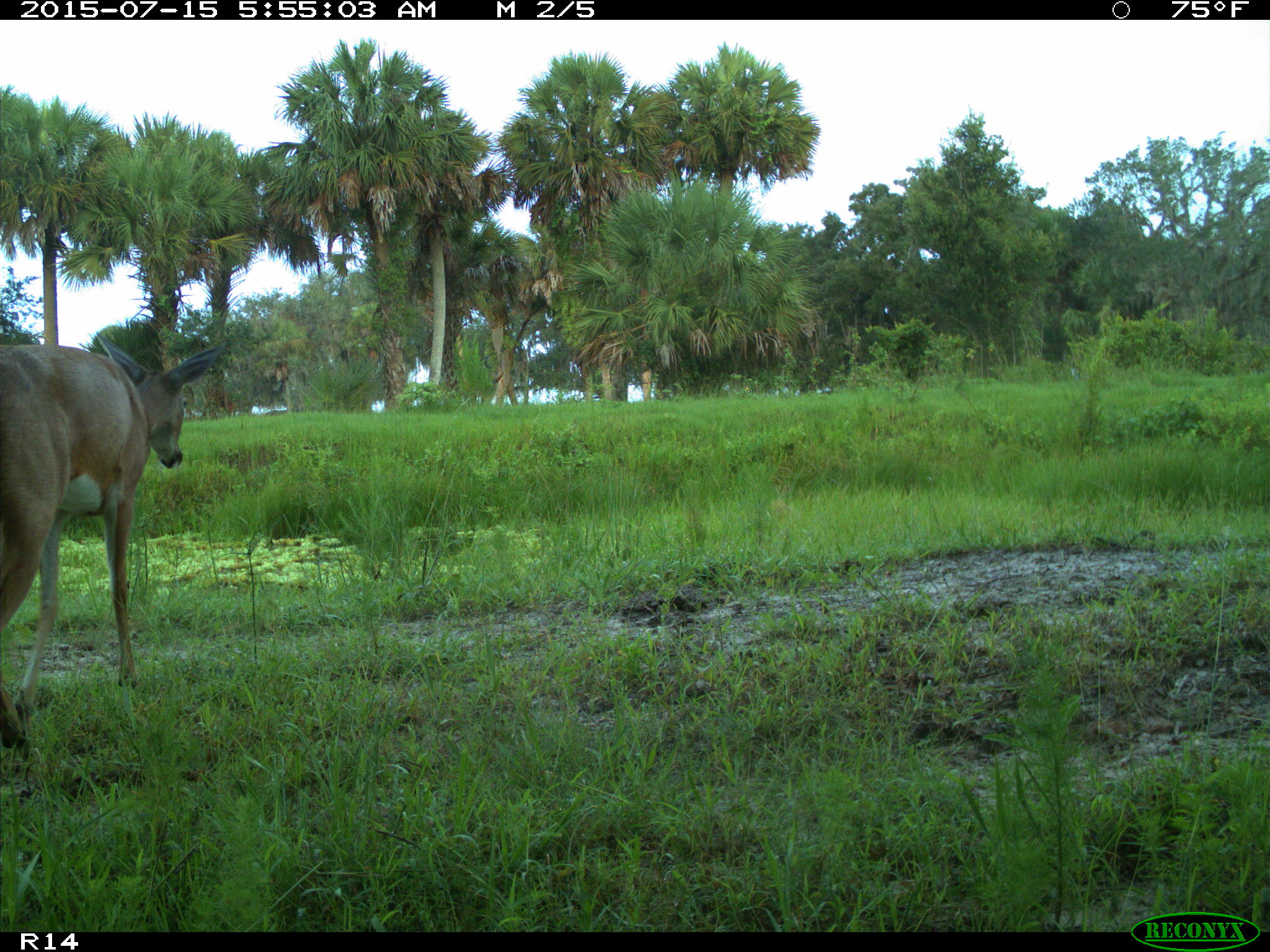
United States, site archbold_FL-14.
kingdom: Animalia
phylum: Chordata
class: Mammalia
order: Artiodactyla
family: Bovidae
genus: Bos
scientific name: Bos taurus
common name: domestic cow